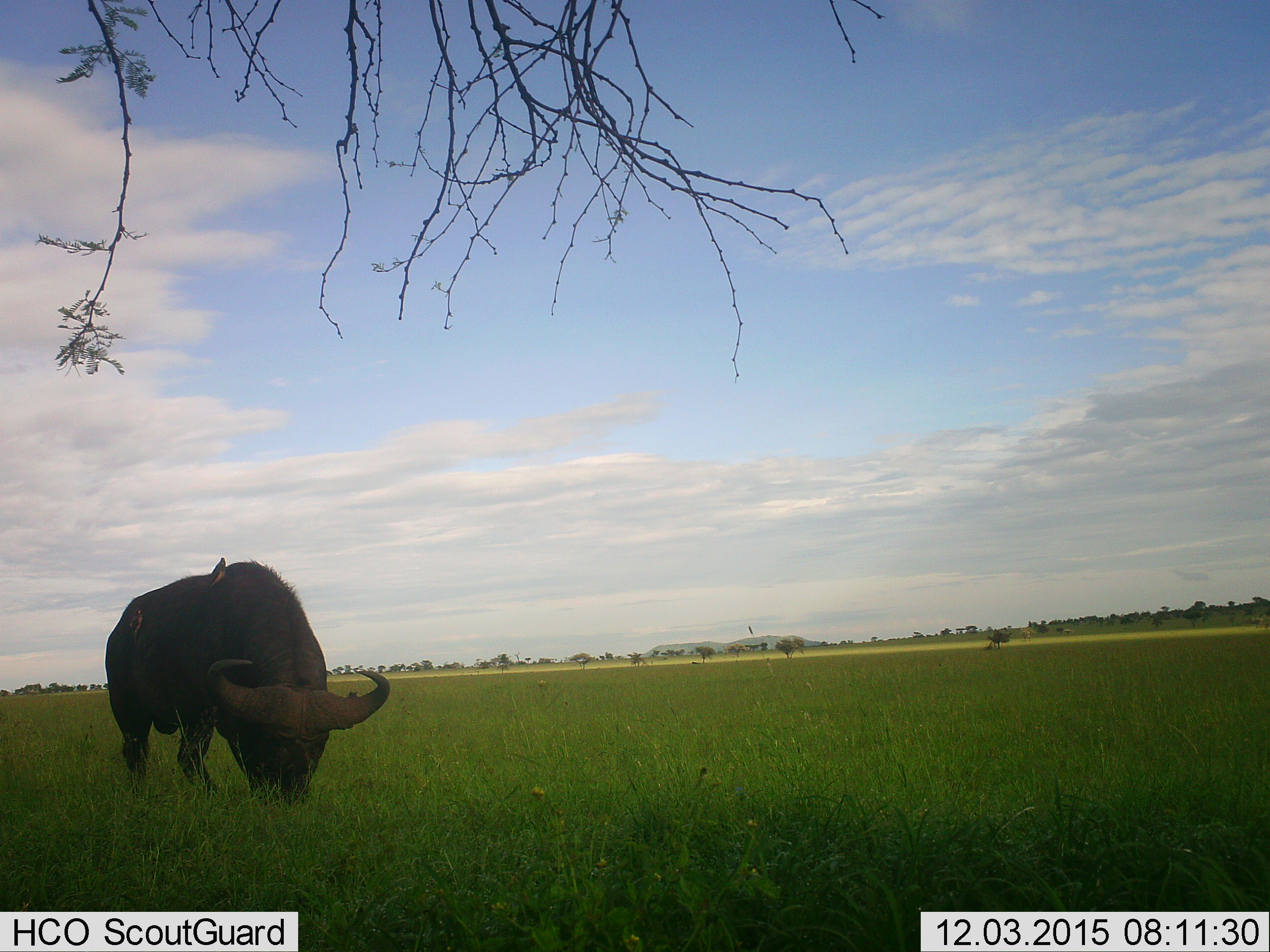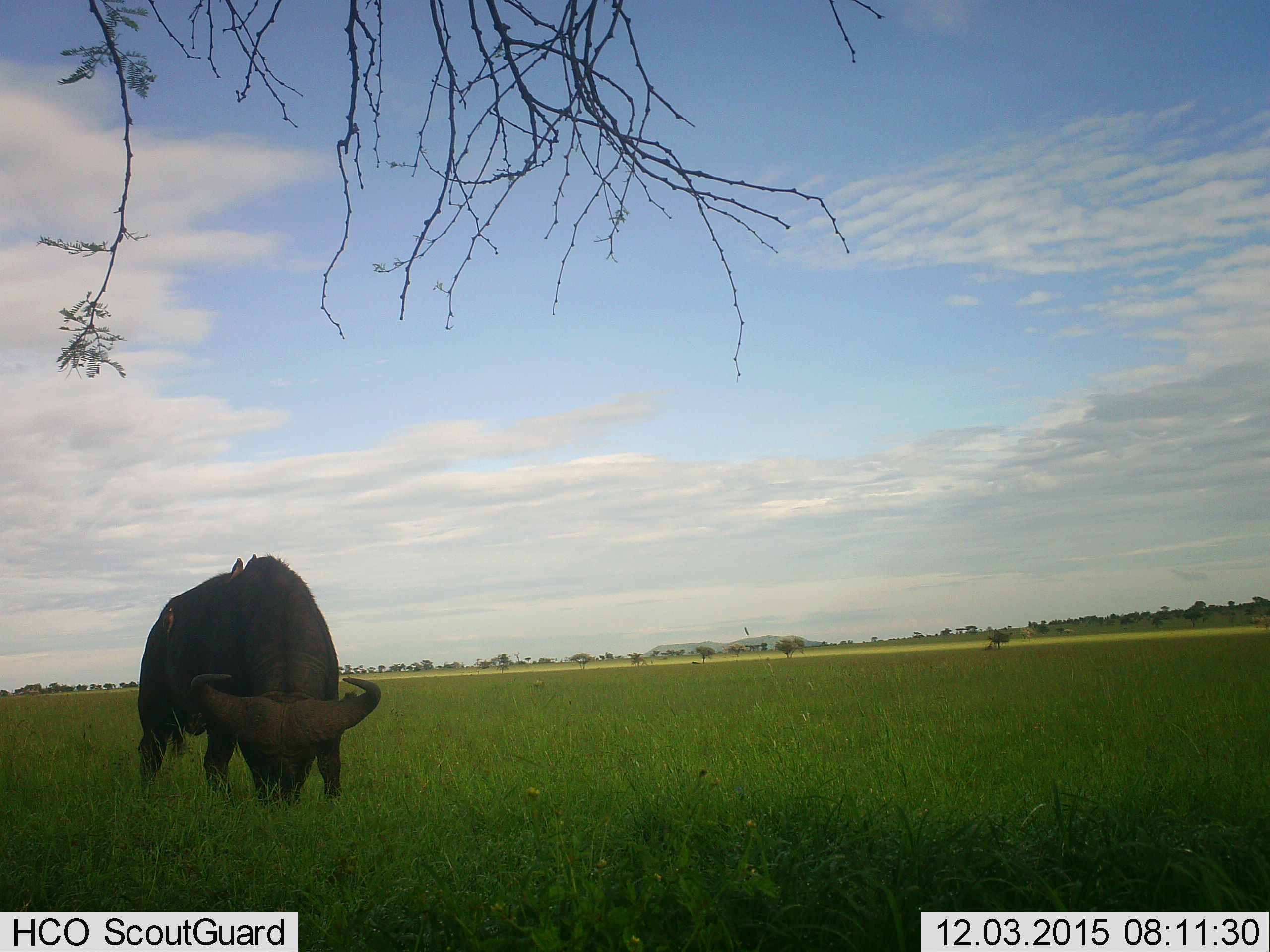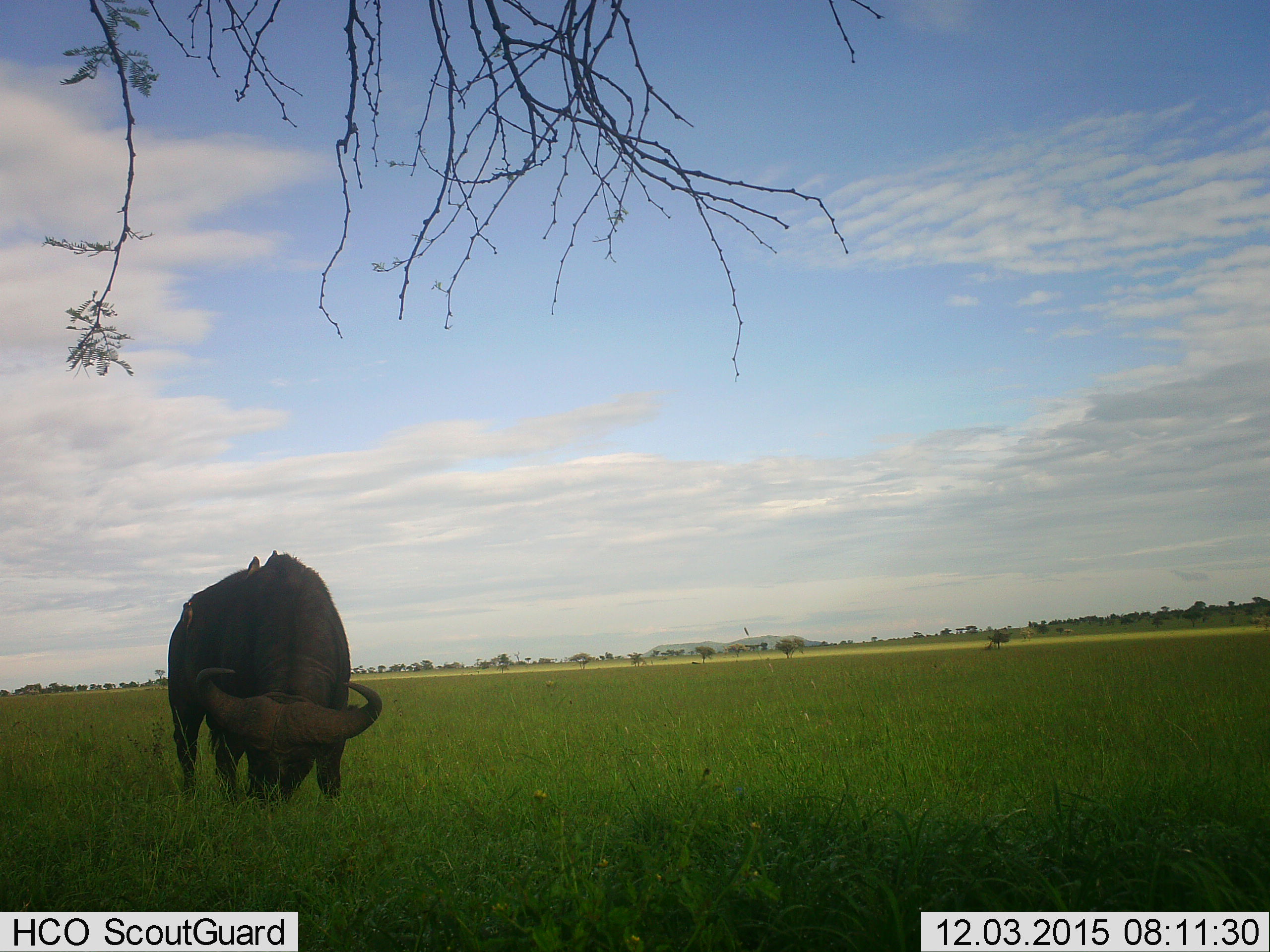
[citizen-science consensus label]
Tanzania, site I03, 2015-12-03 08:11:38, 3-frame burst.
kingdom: Animalia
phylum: Chordata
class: Mammalia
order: Artiodactyla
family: Bovidae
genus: Syncerus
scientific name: Syncerus caffer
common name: cape buffalo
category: buffalo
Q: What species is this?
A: Buffalo (cape buffalo) (Syncerus caffer).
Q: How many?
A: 1.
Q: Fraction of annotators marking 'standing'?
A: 18%.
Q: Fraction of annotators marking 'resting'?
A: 0%.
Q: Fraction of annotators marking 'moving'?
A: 0%.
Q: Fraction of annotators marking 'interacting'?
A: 0%.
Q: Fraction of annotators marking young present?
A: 0%.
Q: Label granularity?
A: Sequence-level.